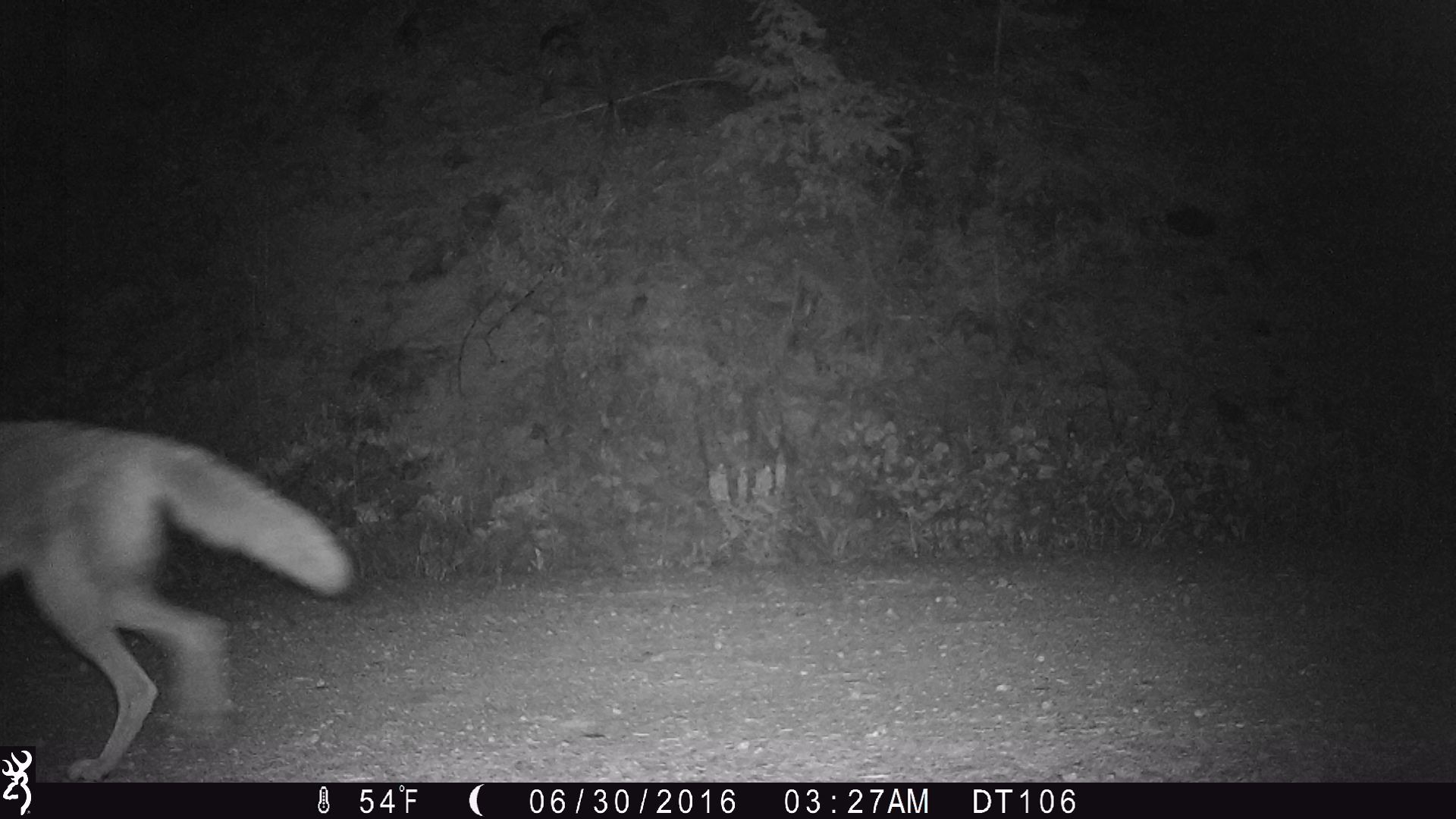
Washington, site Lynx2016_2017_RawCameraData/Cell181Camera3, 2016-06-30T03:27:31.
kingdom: Animalia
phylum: Chordata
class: Mammalia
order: Carnivora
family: Canidae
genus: Canis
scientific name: Canis latrans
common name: coyote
Canis latrans (coyote). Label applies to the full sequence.